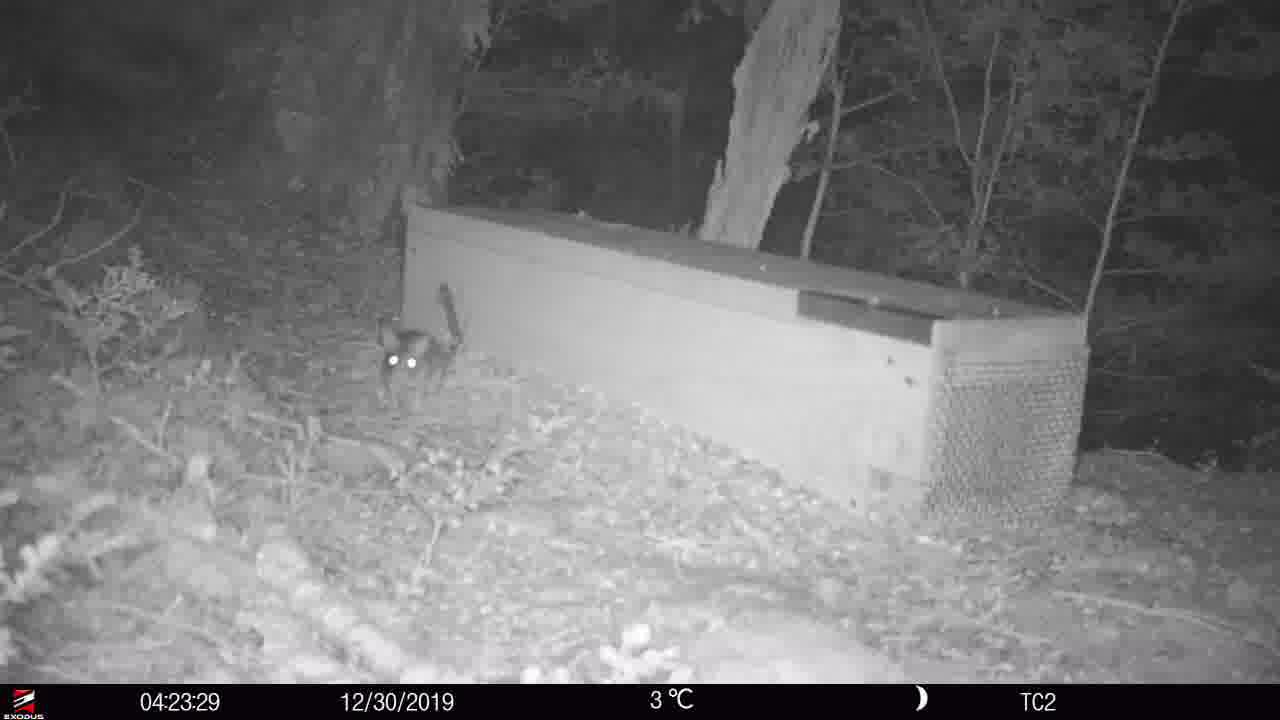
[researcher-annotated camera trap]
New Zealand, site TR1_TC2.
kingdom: Animalia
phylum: Chordata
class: Mammalia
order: Rodentia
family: Muridae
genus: Rattus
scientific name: Rattus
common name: rat